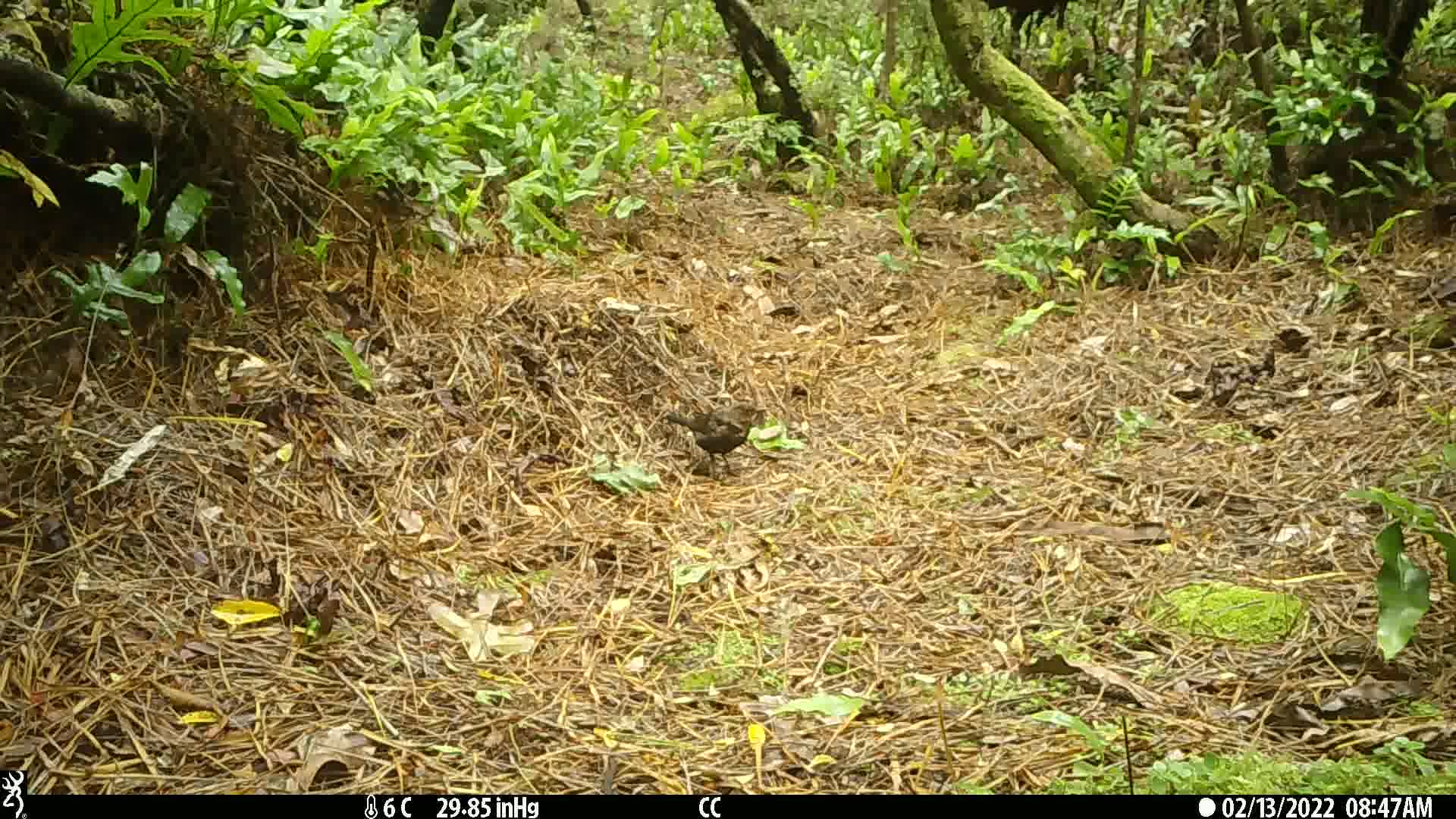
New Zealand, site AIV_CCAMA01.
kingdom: Animalia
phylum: Chordata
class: Aves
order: Passeriformes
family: Turdidae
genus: Turdus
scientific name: Turdus merula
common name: eurasian blackbird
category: blackbird